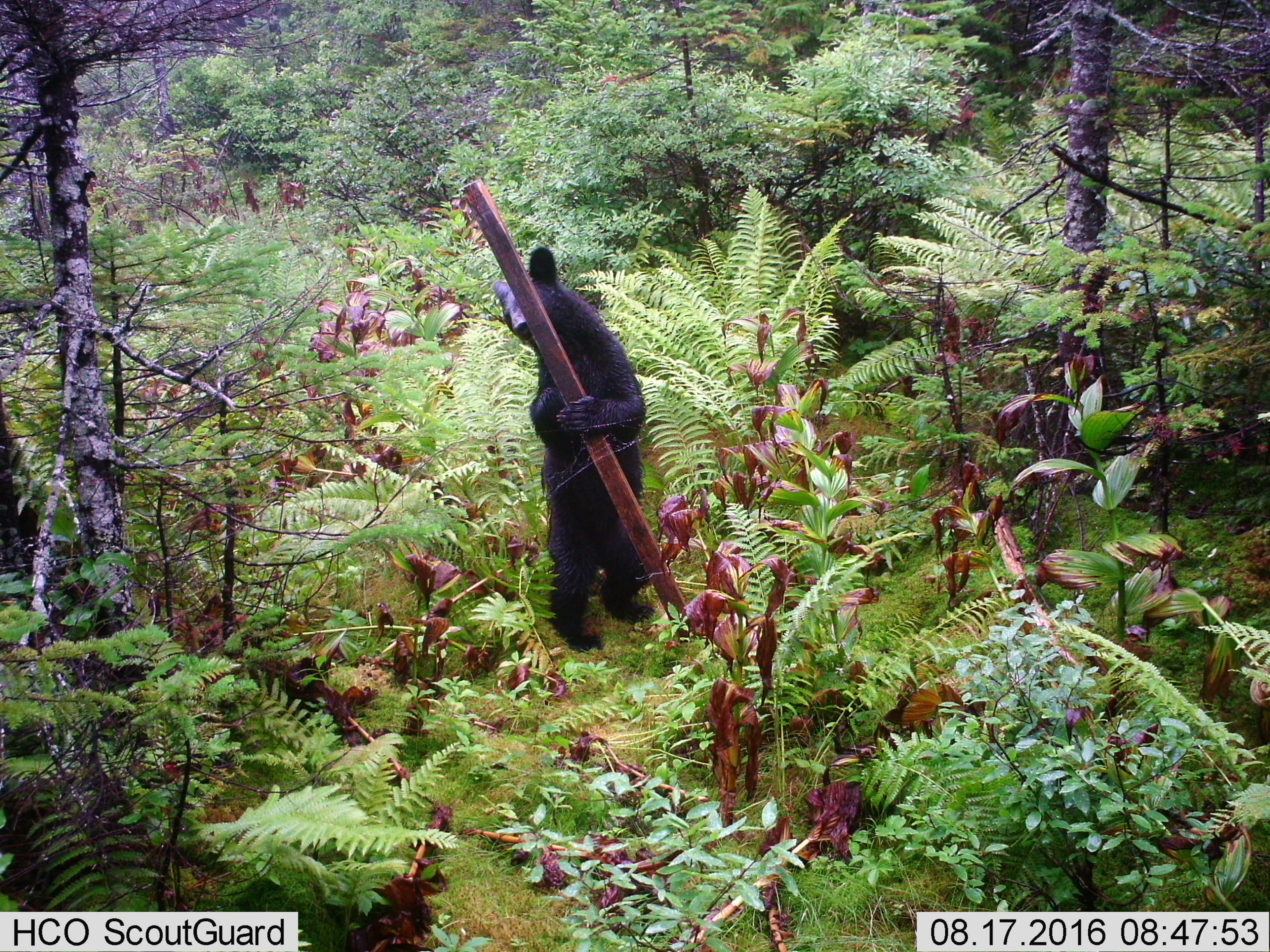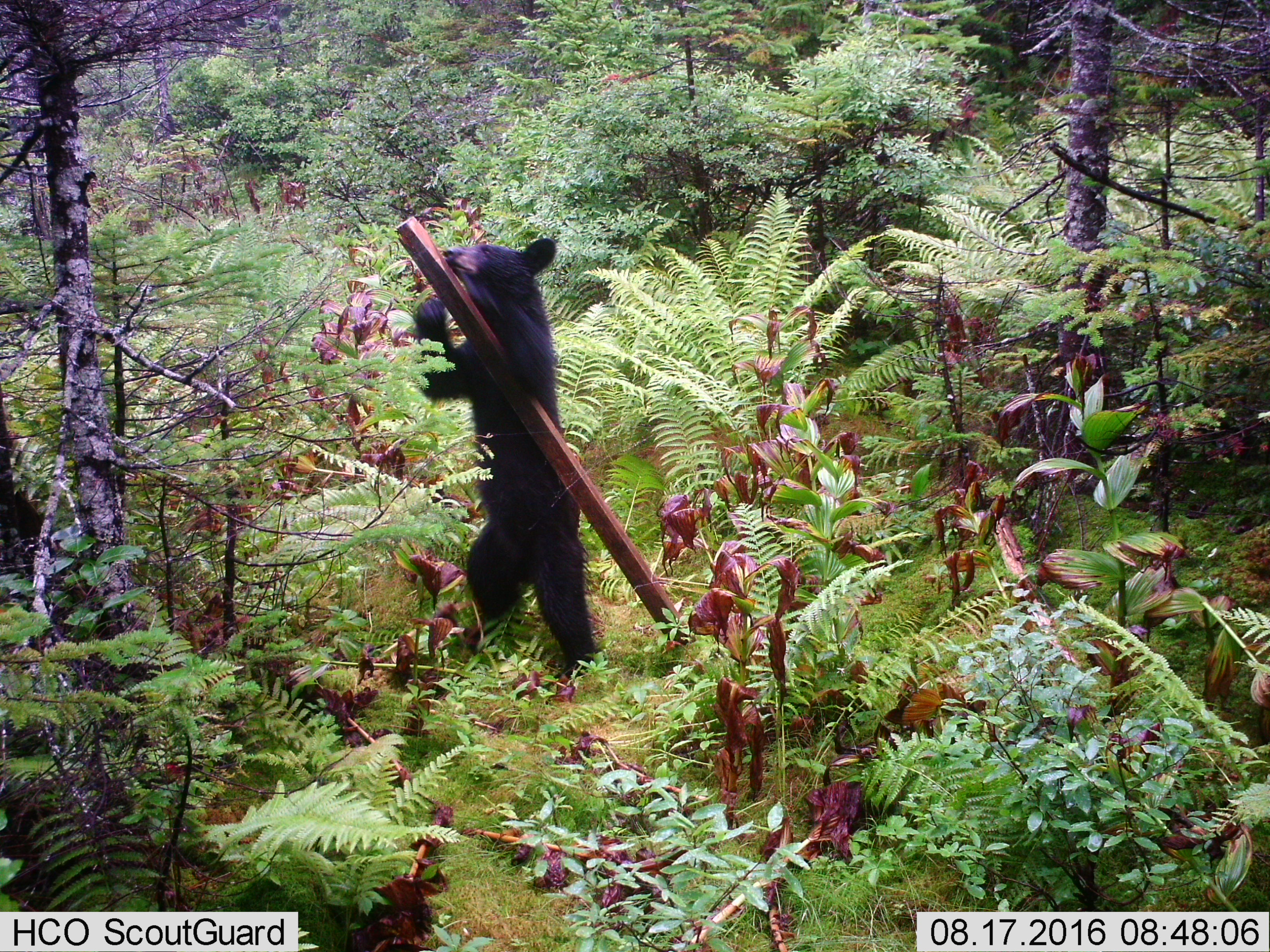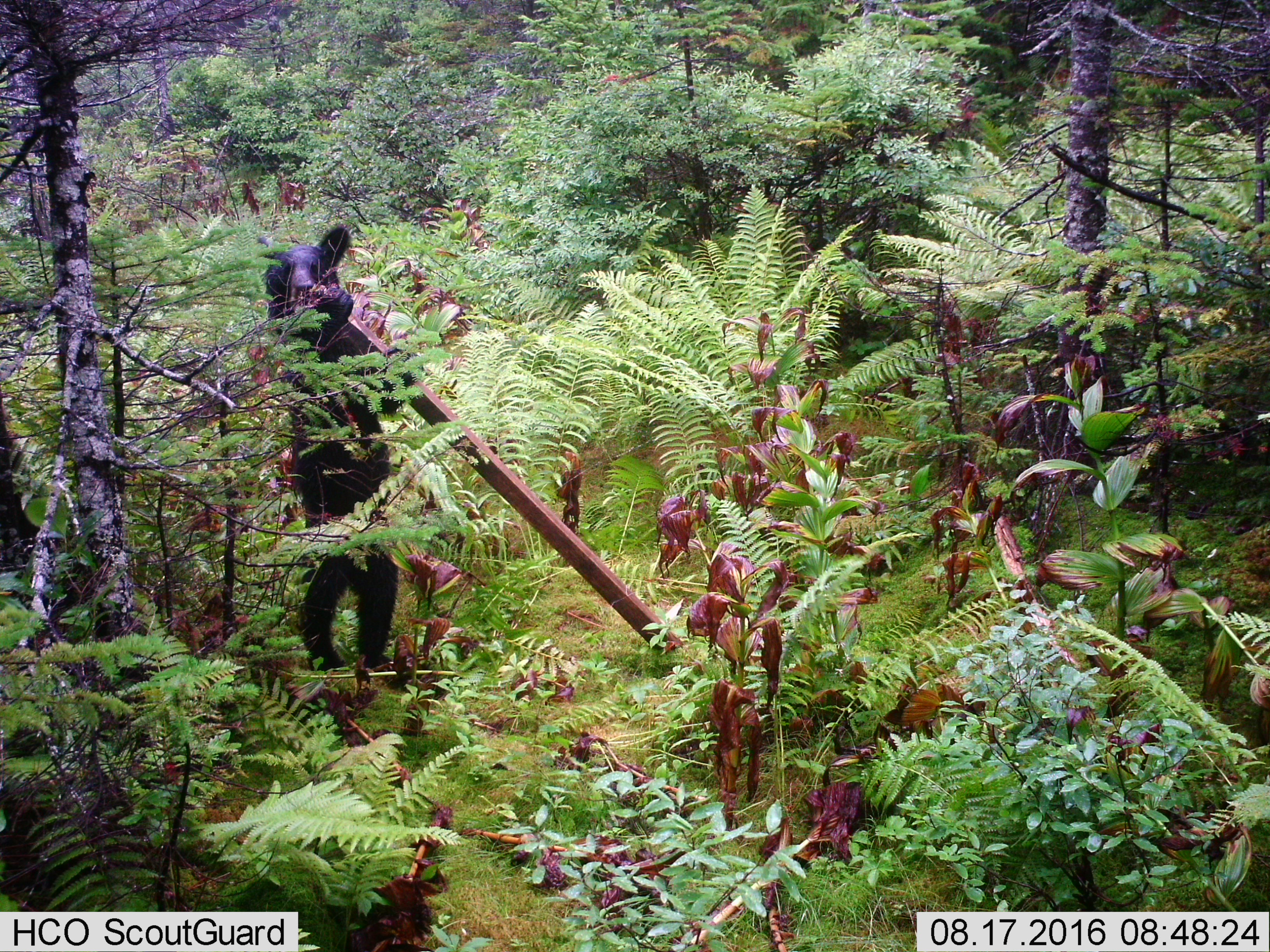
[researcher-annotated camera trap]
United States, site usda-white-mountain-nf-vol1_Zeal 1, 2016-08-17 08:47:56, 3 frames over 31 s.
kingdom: Animalia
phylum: Chordata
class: Mammalia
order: Carnivora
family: Ursidae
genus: Ursus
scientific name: Ursus americanus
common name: black bear